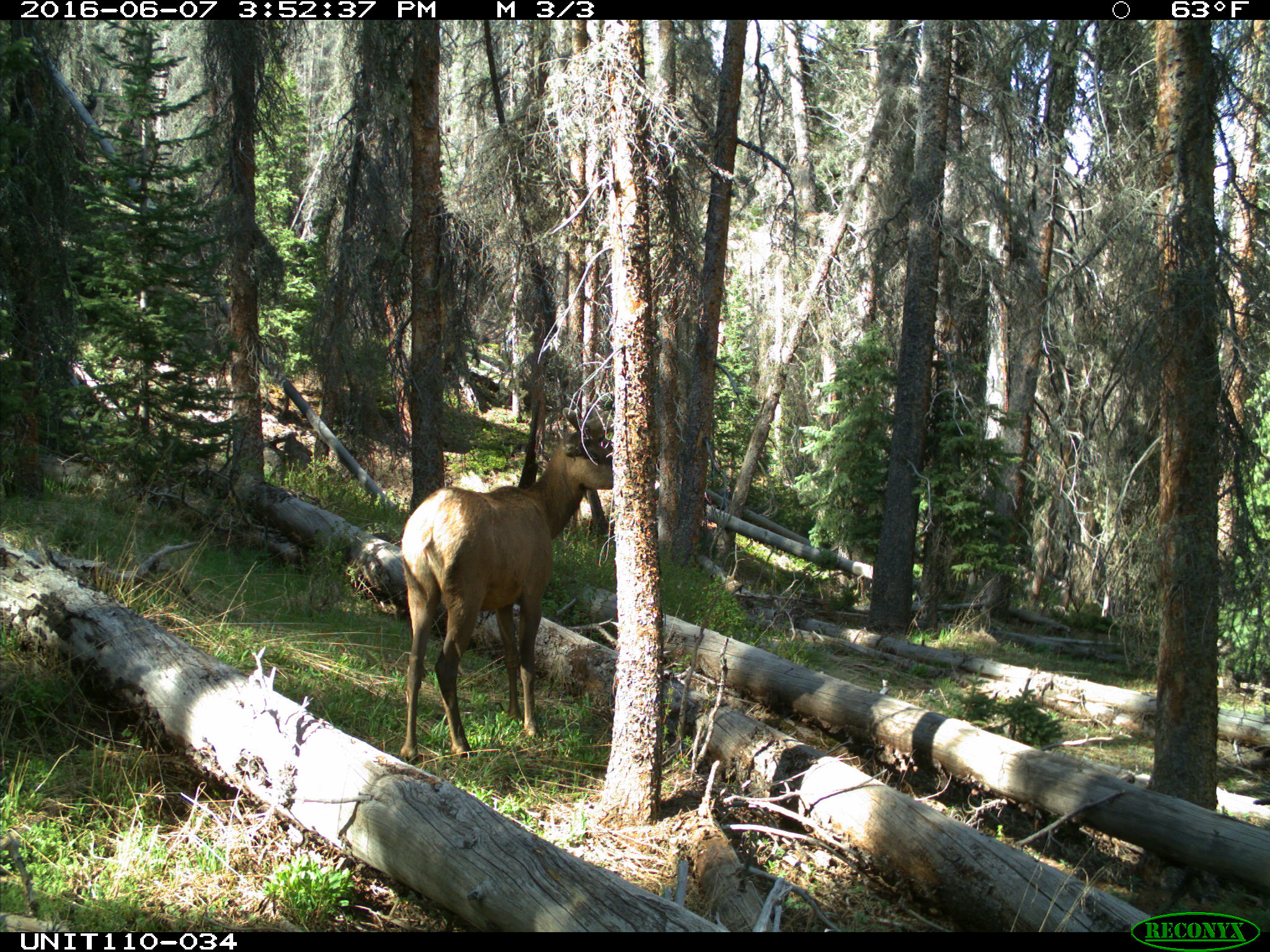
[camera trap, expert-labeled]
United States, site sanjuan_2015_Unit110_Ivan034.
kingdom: Animalia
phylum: Chordata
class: Mammalia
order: Artiodactyla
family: Cervidae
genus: Cervus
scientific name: Cervus elaphus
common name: red deer